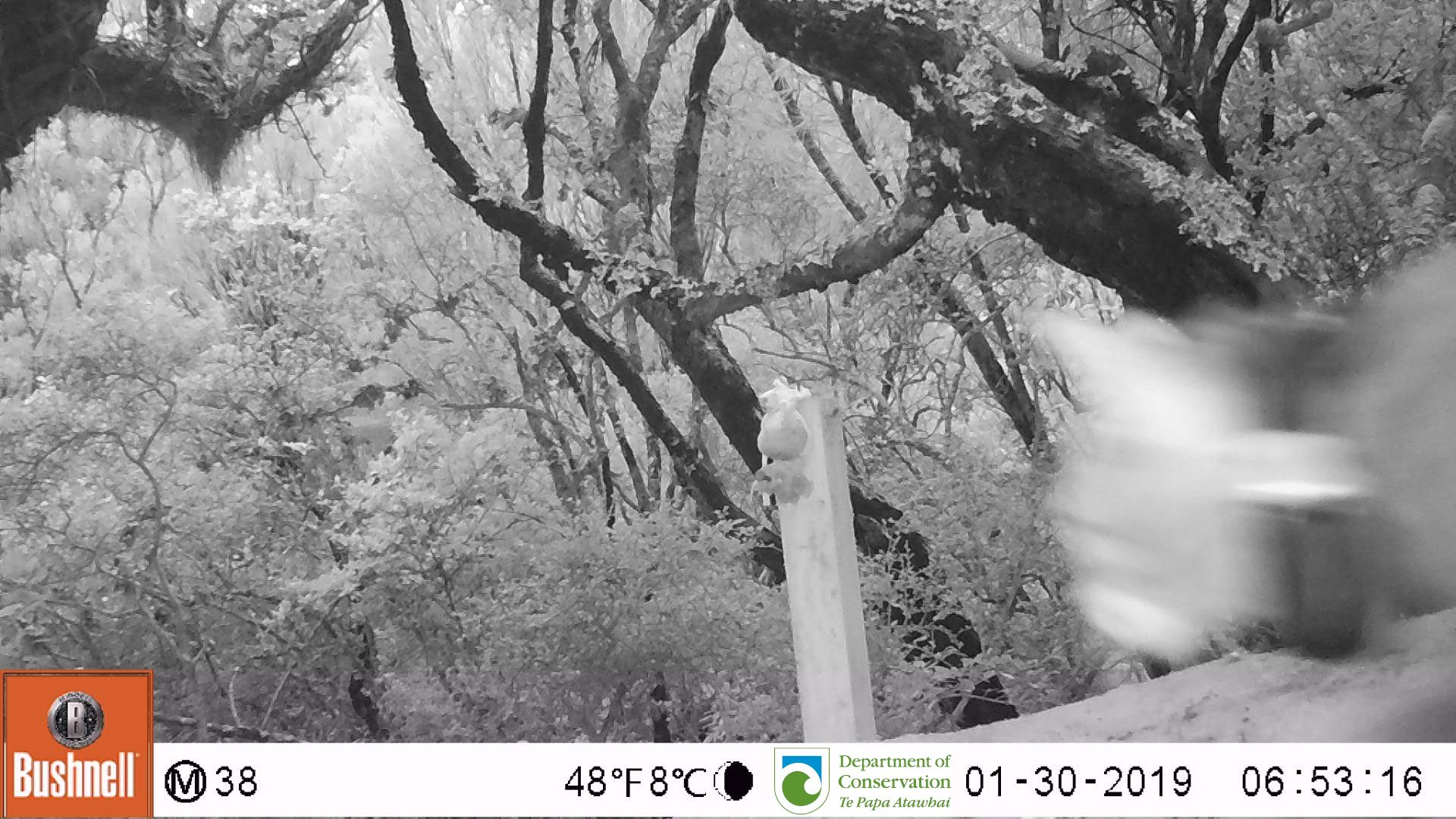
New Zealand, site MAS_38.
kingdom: Animalia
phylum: Chordata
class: Mammalia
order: Carnivora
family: Felidae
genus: Felis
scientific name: Felis catus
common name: domestic cat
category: cat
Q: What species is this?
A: Cat (domestic cat) (Felis catus).